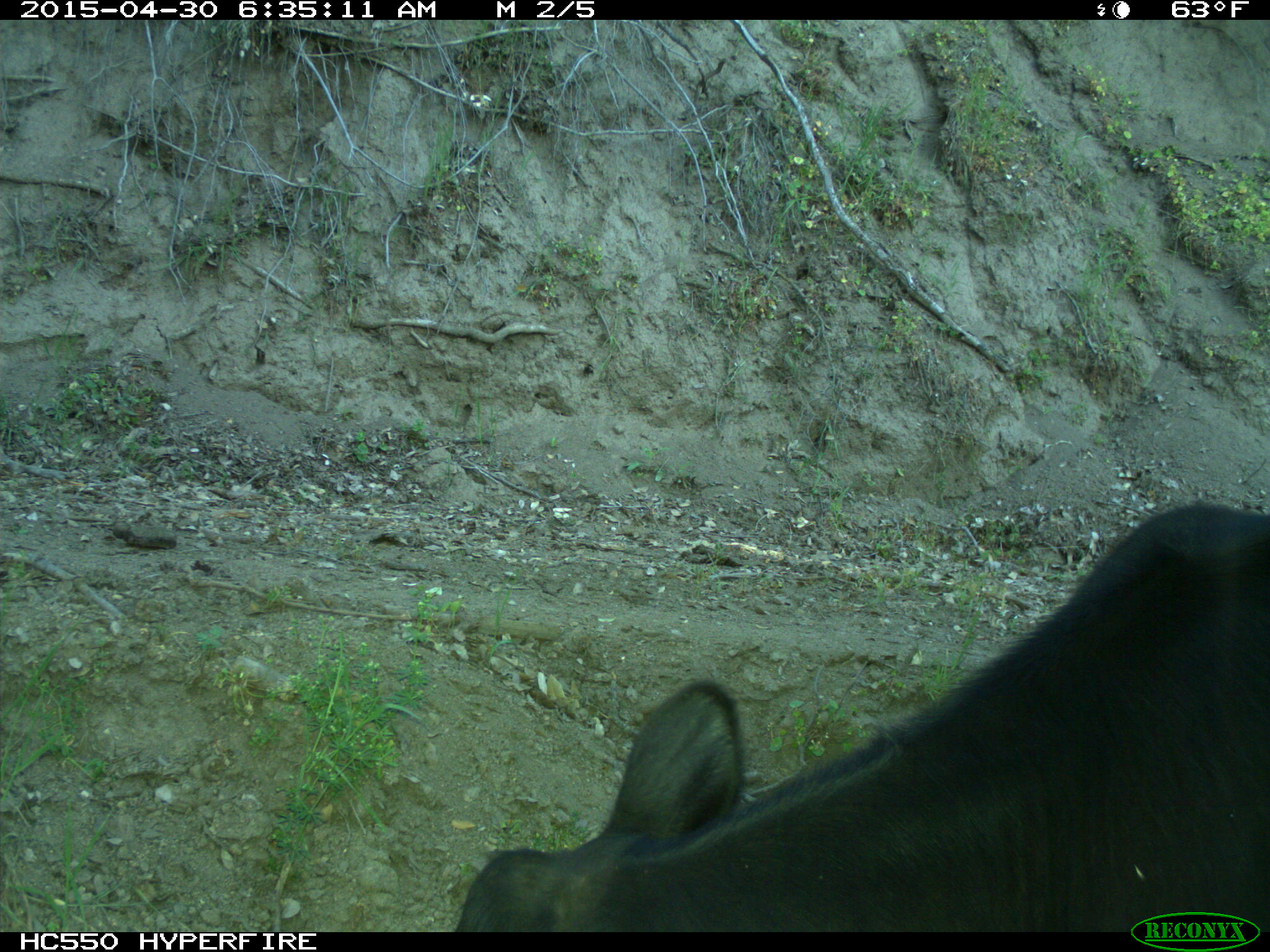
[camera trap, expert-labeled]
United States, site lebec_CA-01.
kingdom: Animalia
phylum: Chordata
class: Mammalia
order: Artiodactyla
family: Bovidae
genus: Bos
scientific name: Bos taurus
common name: domestic cow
Bos taurus (domestic cow).